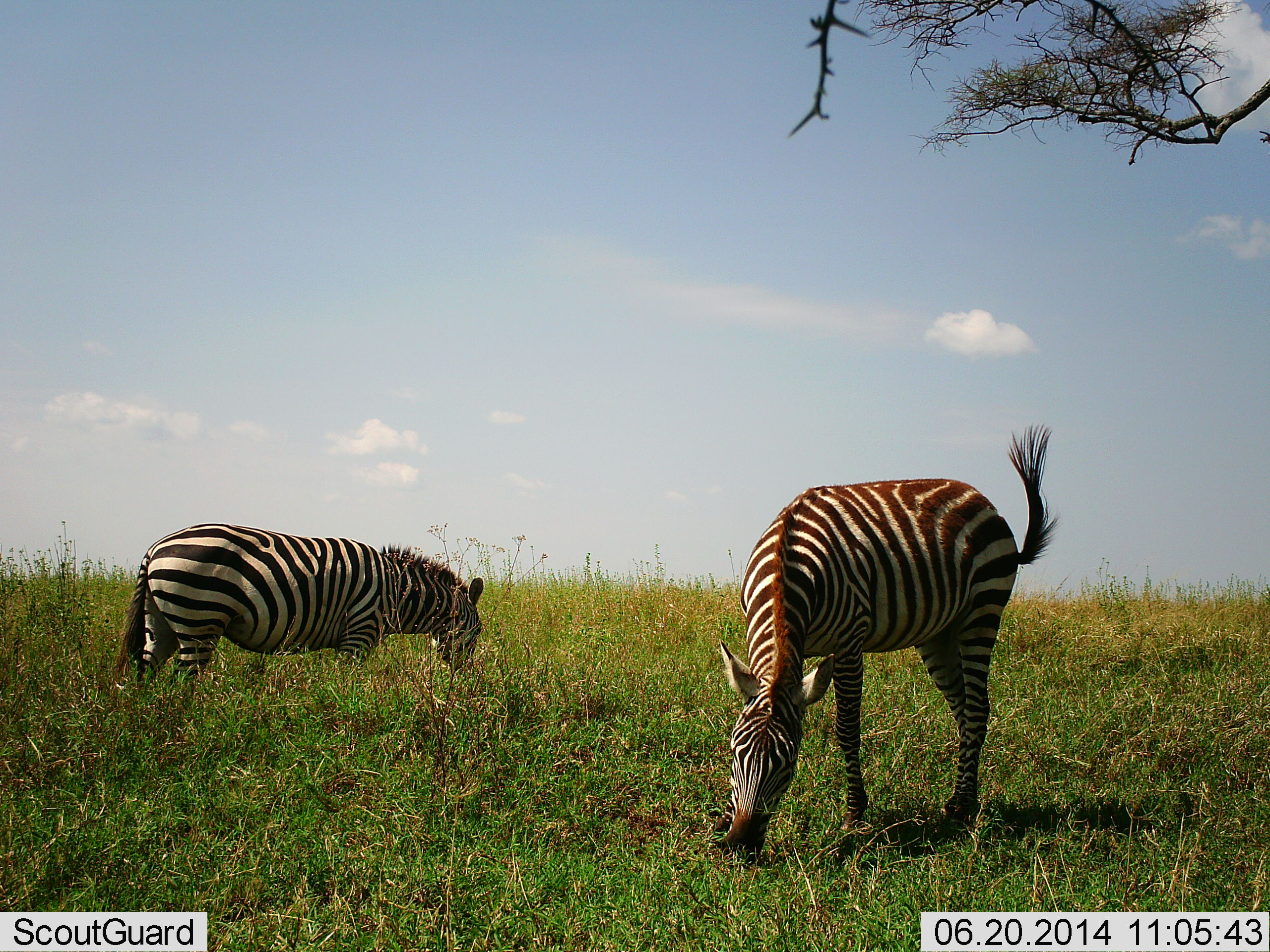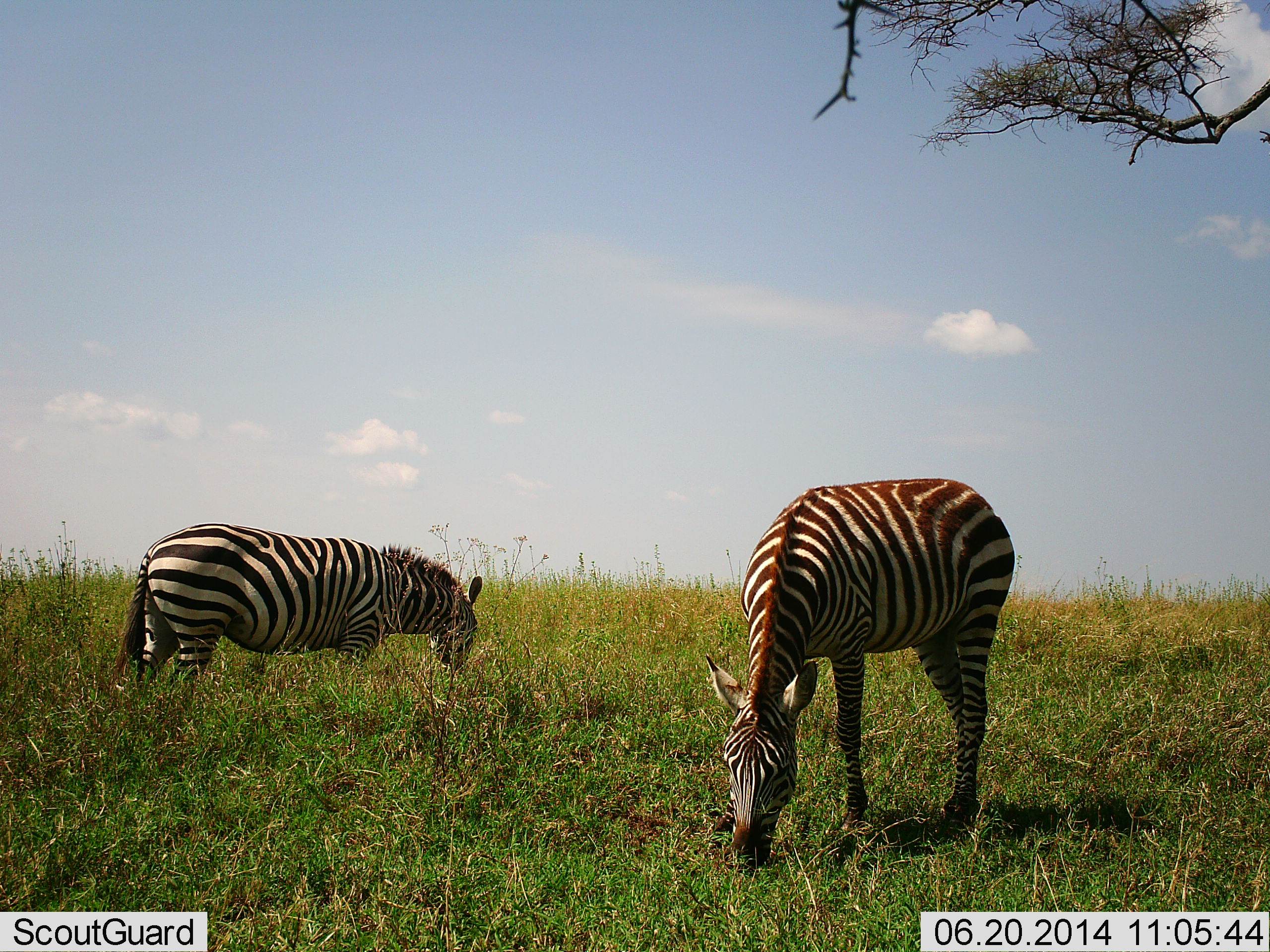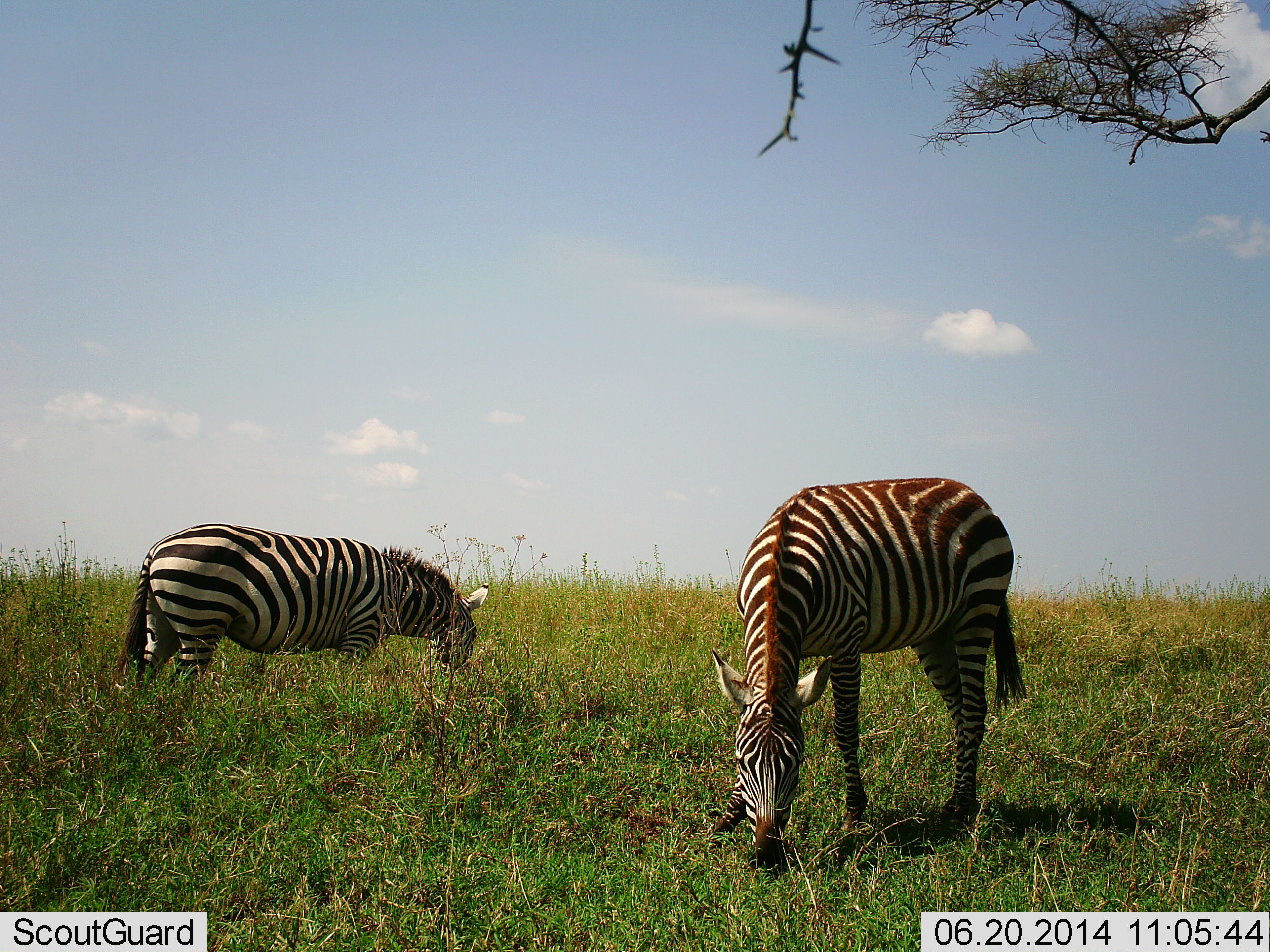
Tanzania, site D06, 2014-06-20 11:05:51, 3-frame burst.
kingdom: Animalia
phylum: Chordata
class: Mammalia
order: Perissodactyla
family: Equidae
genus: Equus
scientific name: Equus quagga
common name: plains zebra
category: zebra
Zebra (plains zebra) (Equus quagga), count 2. Behavior (volunteer vote fractions): standing 10%, resting 0%, moving 0%, interacting 0%. Young present (vote fraction): 10%. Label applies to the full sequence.